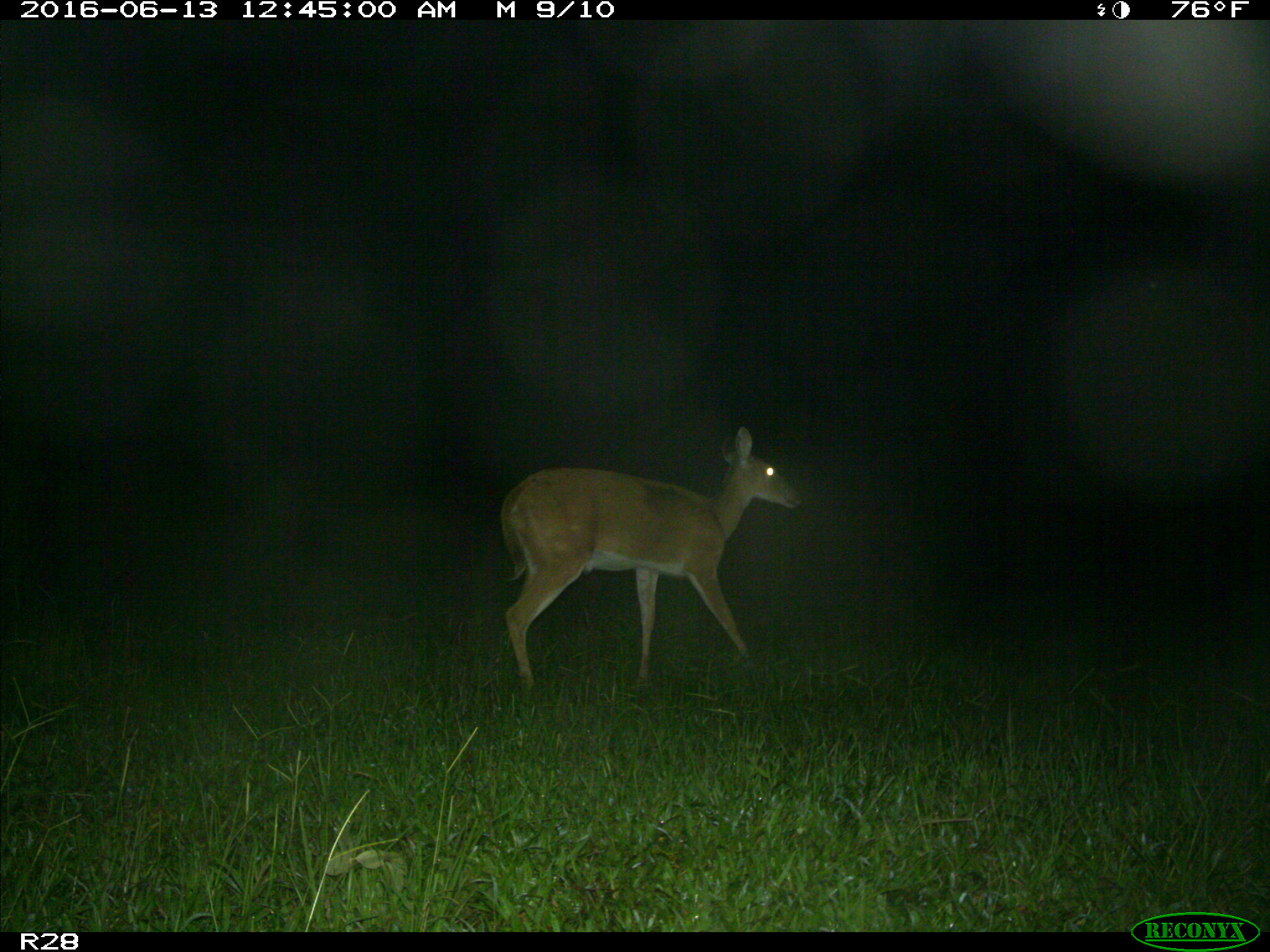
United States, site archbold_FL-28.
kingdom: Animalia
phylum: Chordata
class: Mammalia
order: Artiodactyla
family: Cervidae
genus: Odocoileus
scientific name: Odocoileus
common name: deer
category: unidentified deer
Unidentified deer (deer) (Odocoileus).